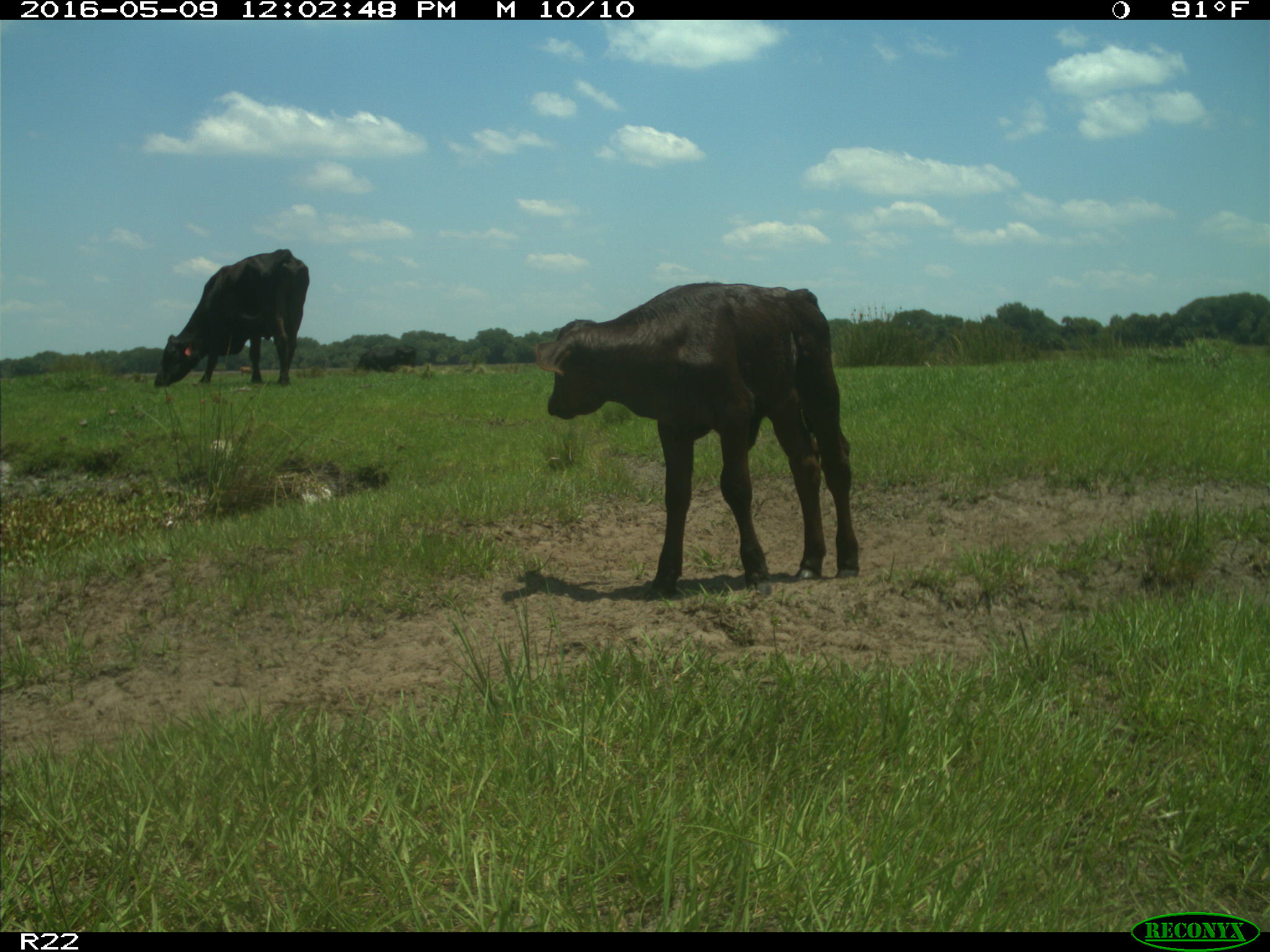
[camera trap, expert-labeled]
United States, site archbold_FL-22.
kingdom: Animalia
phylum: Chordata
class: Mammalia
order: Artiodactyla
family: Bovidae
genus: Bos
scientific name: Bos taurus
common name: domestic cow